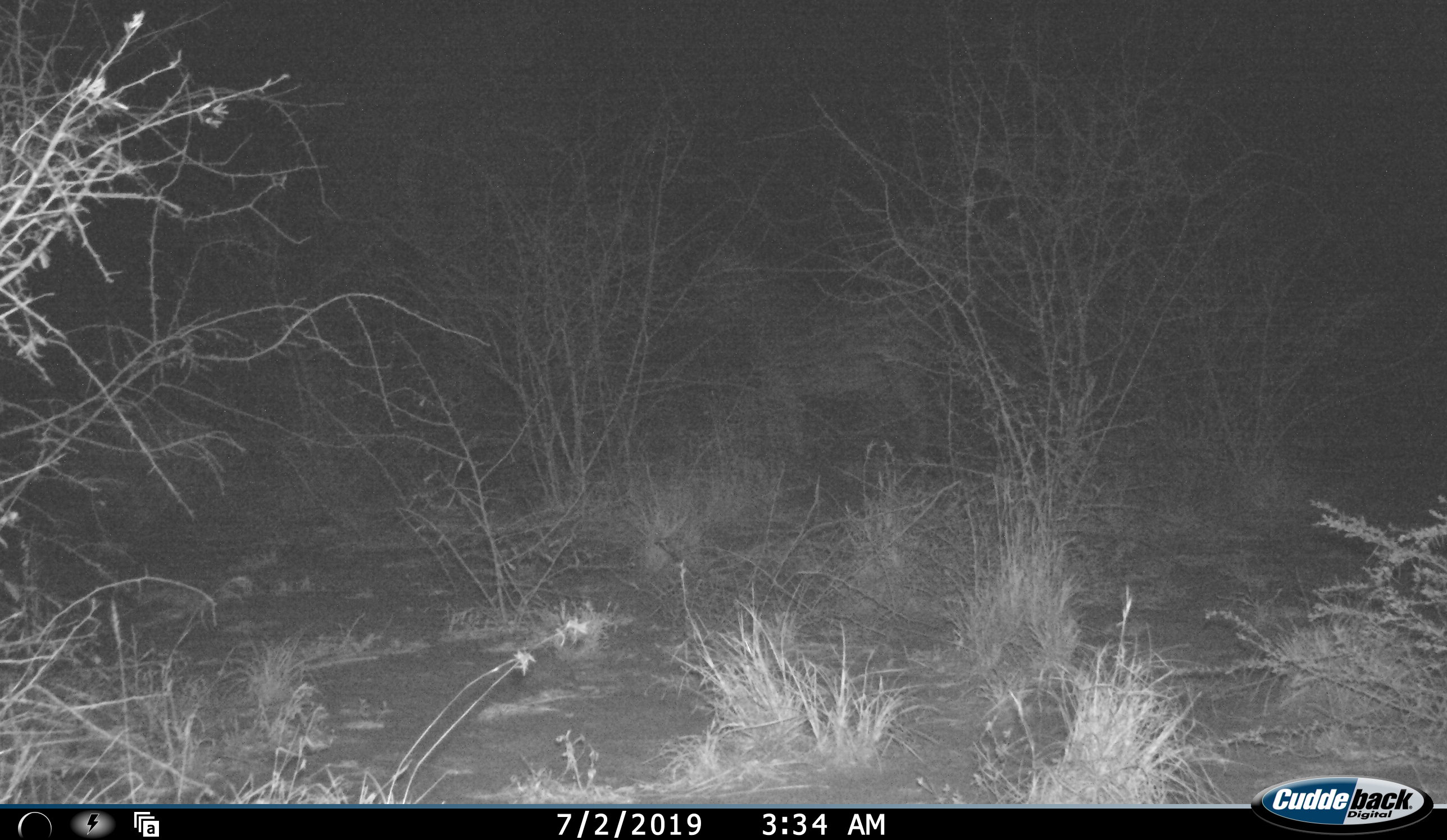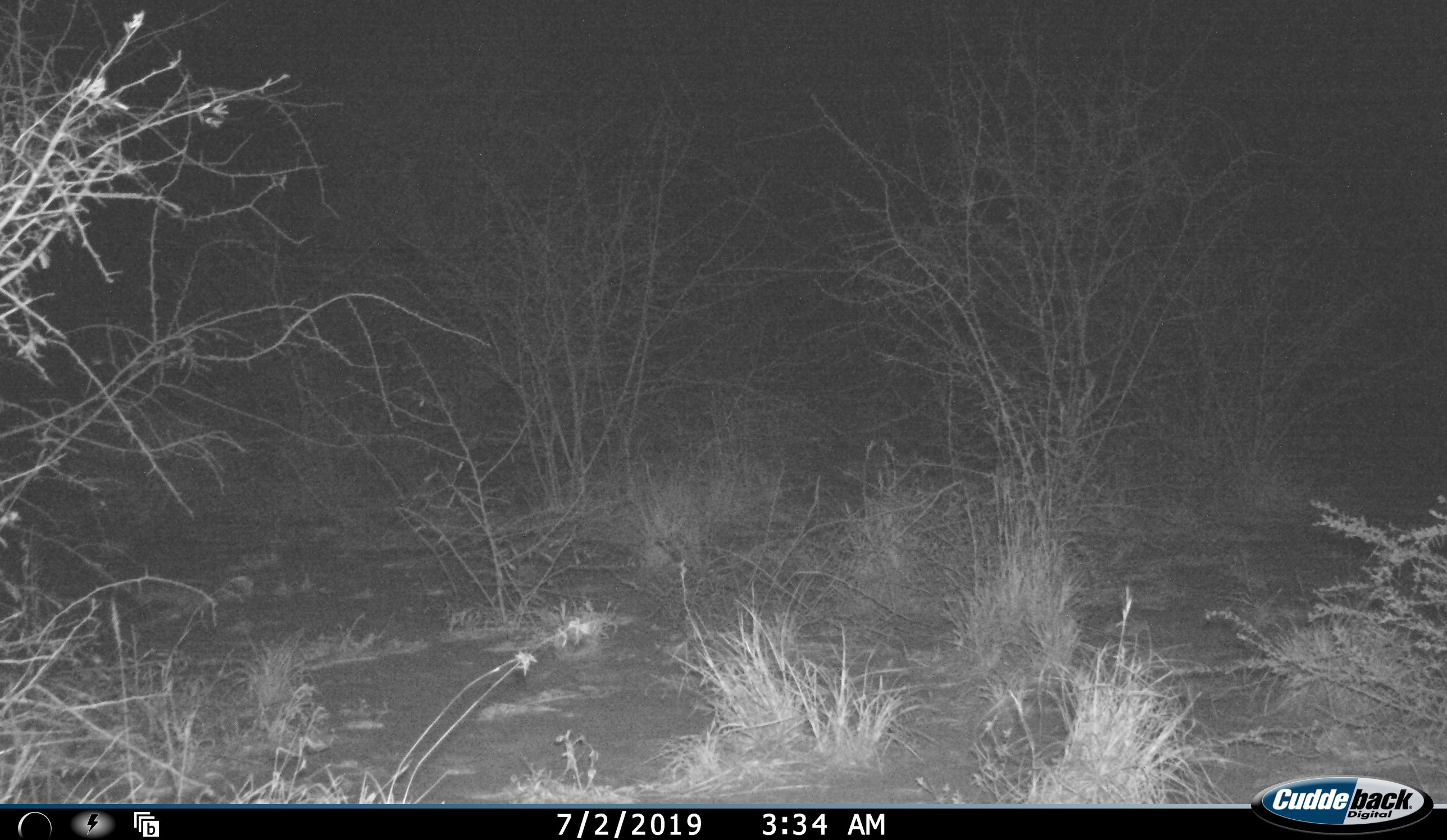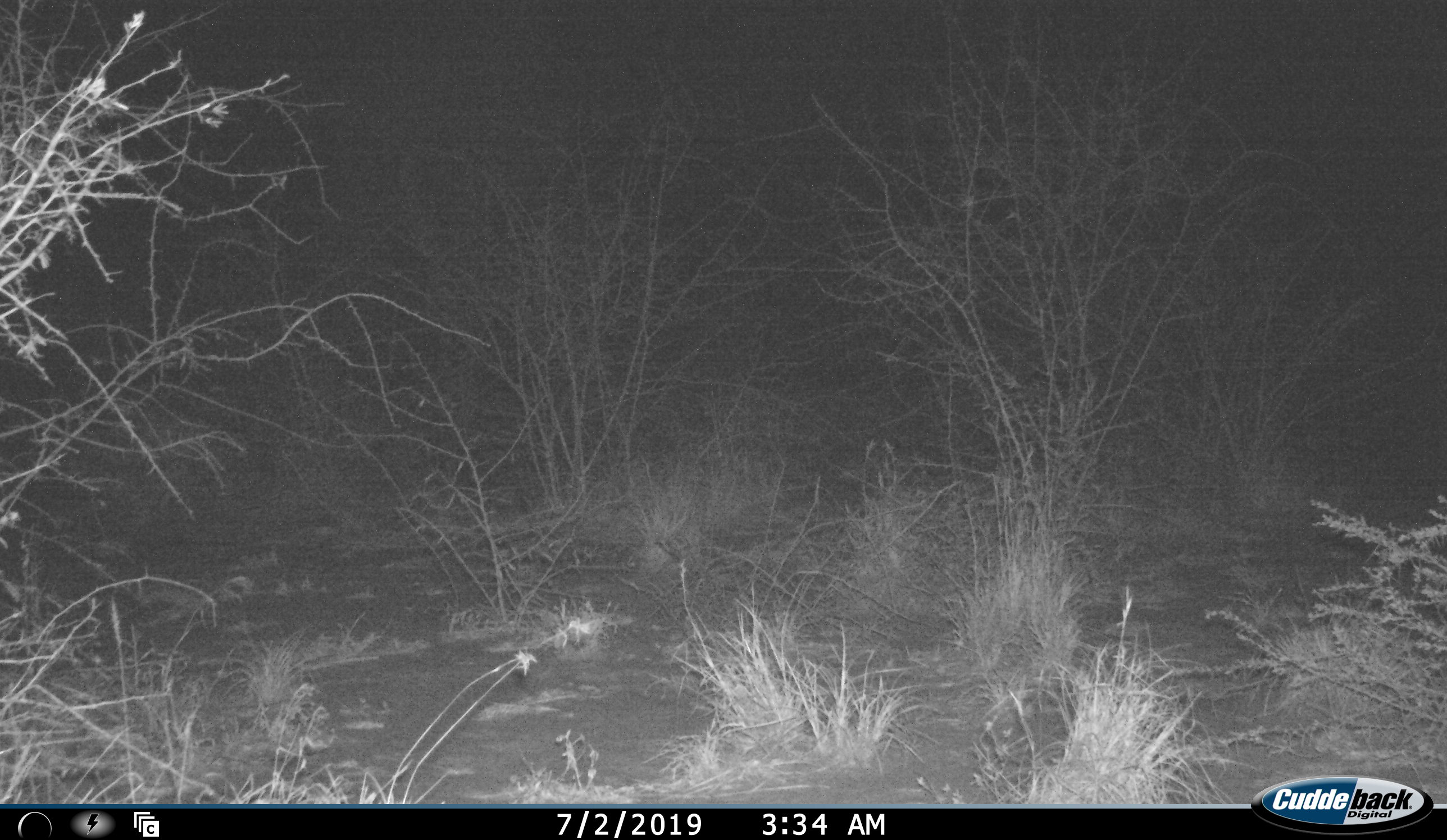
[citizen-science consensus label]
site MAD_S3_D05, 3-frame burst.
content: unidentified animal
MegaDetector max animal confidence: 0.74